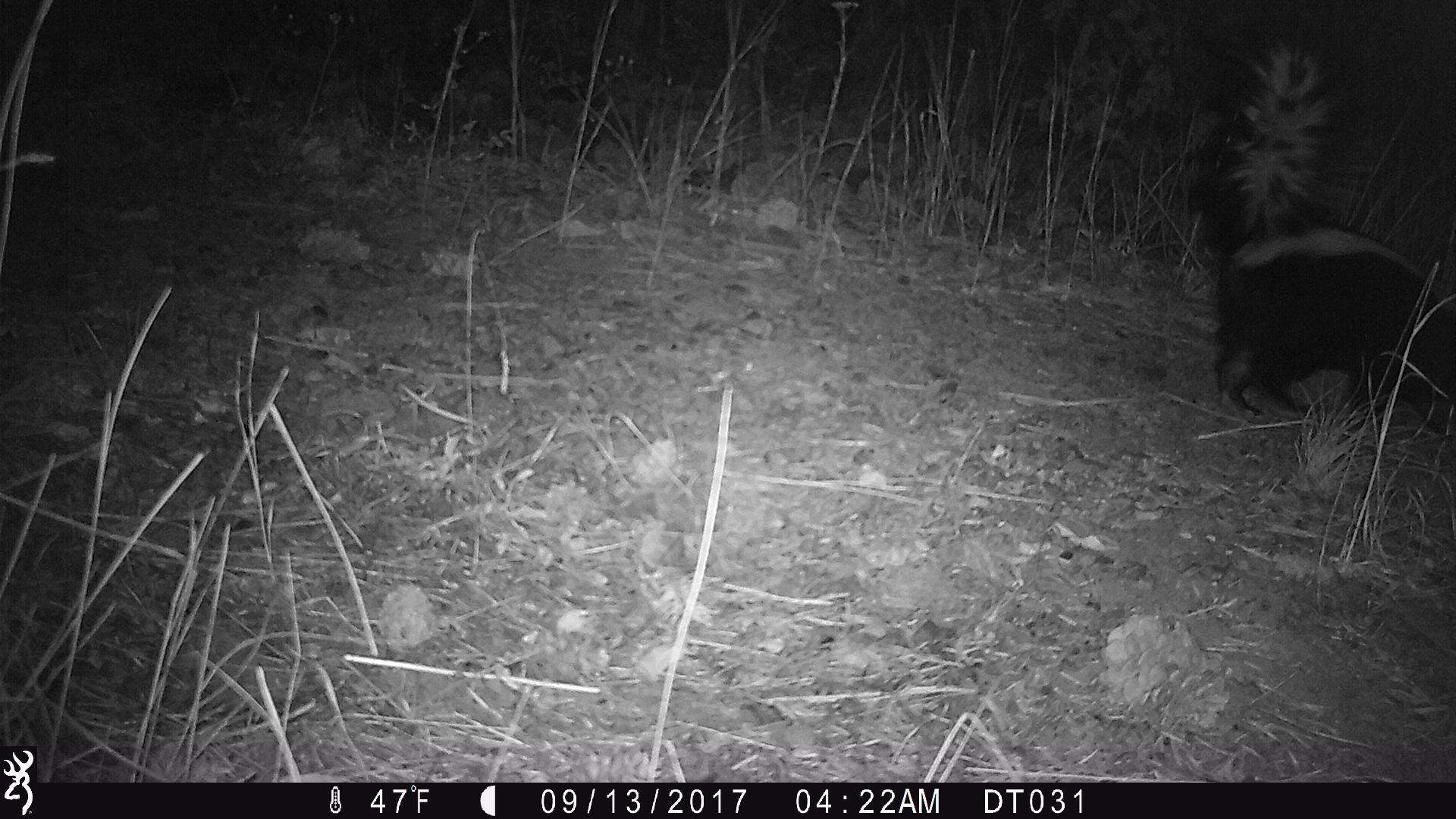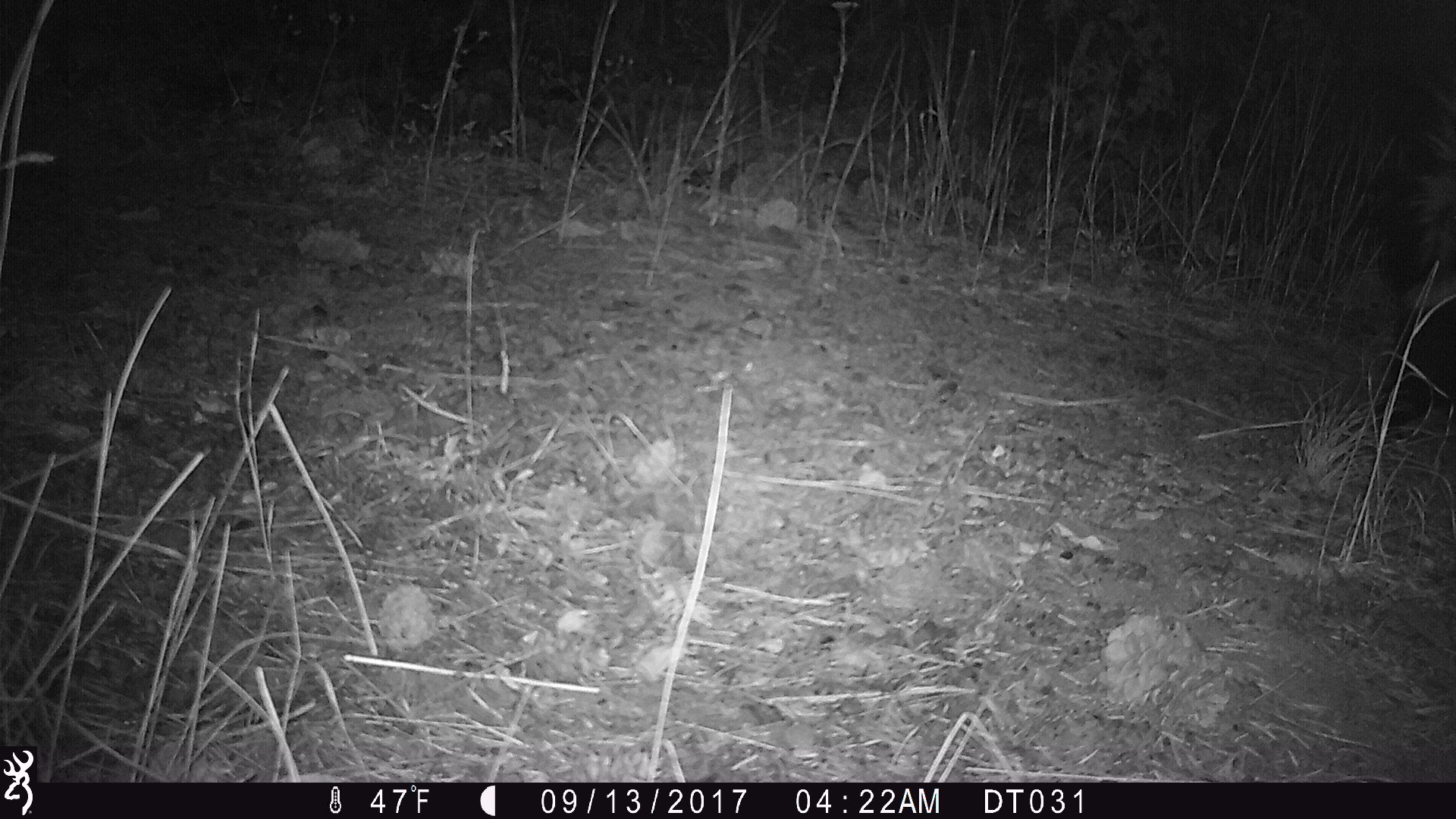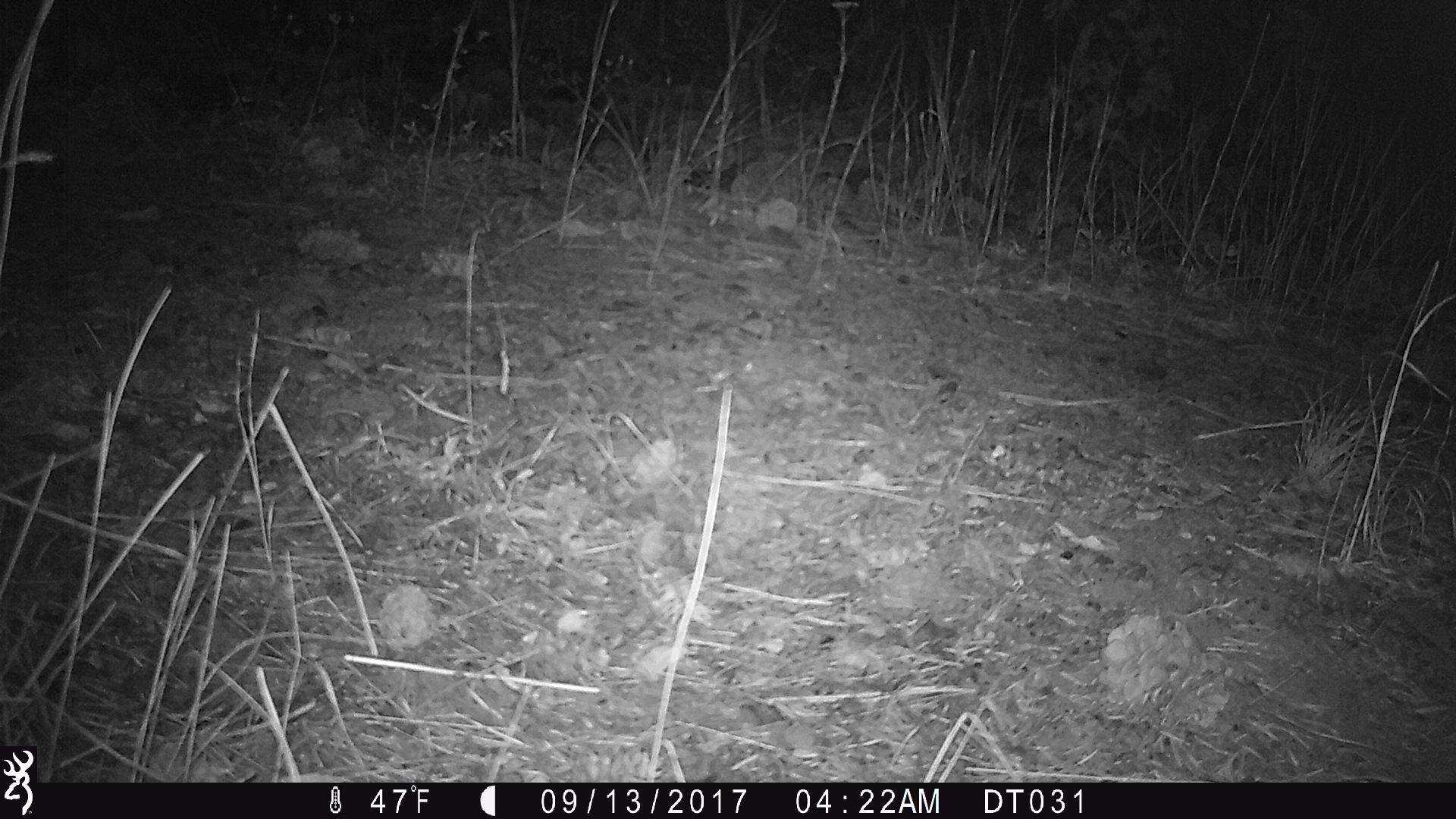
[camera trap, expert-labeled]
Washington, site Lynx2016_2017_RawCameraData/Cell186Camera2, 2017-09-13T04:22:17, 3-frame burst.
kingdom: Animalia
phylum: Chordata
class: Mammalia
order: Carnivora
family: Mephitidae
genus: Mephitis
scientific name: Mephitis mephitis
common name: striped skunk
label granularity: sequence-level